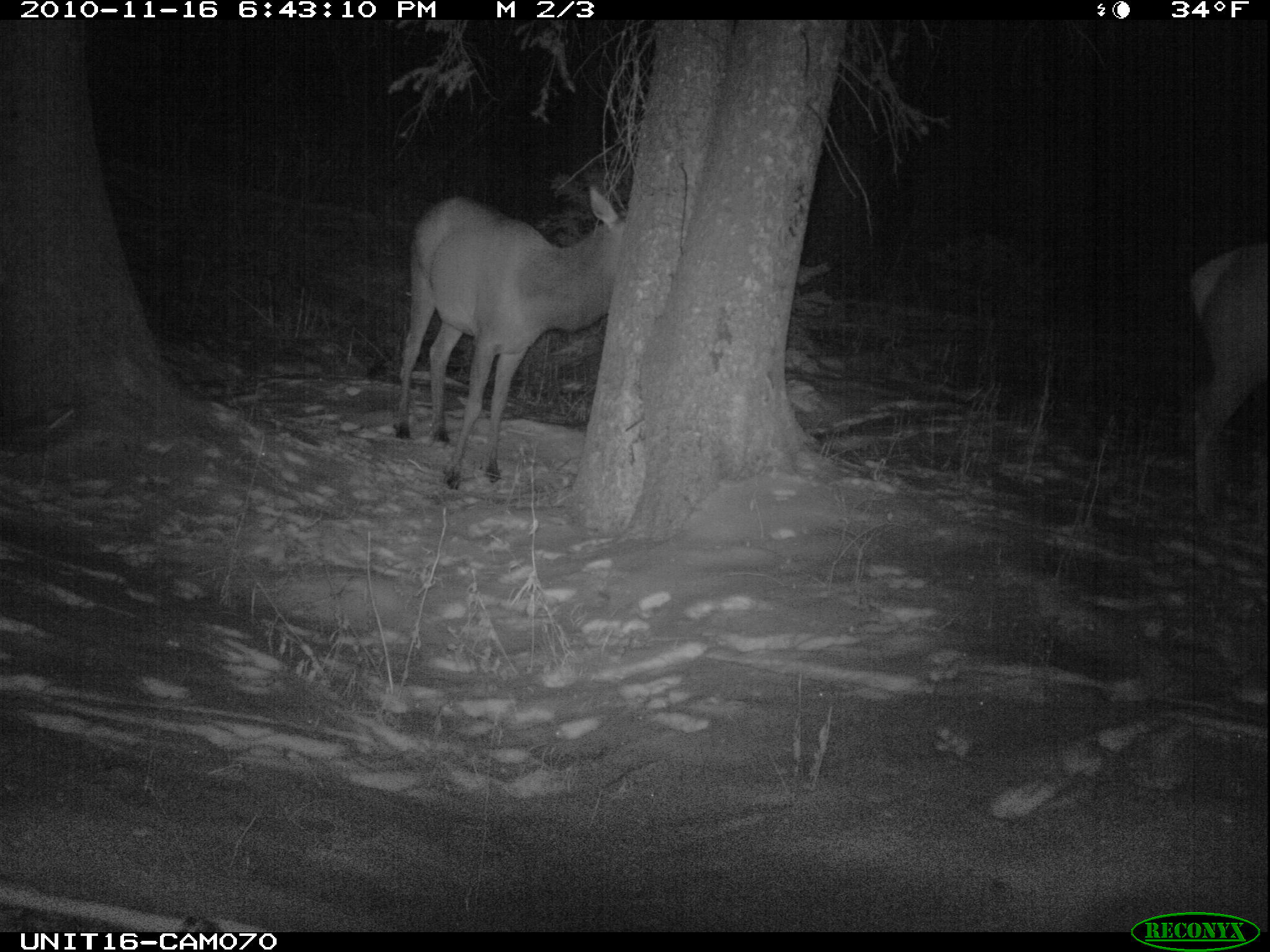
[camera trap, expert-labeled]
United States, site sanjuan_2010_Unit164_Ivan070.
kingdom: Animalia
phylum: Chordata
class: Mammalia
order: Artiodactyla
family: Cervidae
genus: Cervus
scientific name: Cervus elaphus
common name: red deer